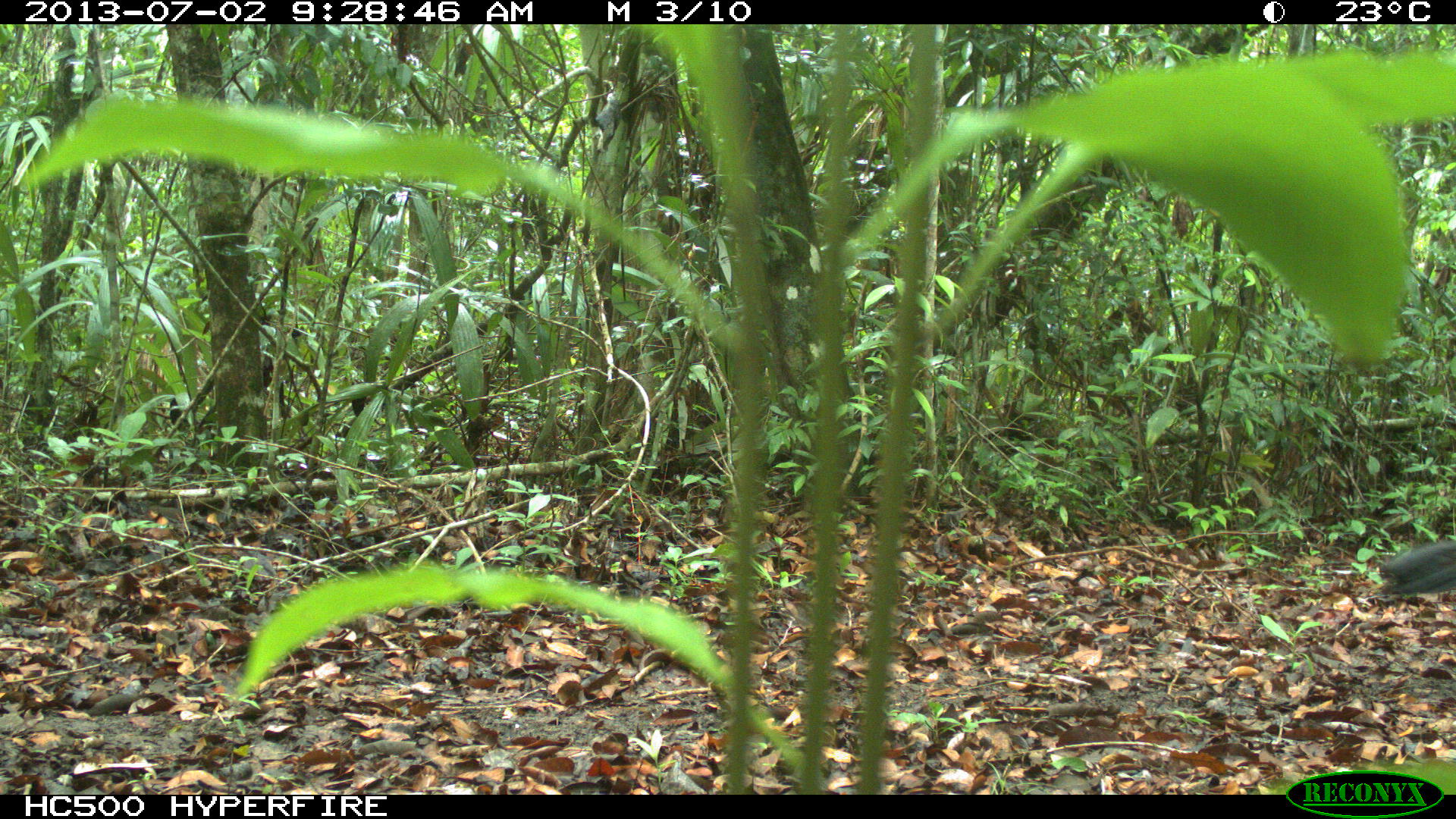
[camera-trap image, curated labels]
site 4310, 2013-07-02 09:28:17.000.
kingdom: Animalia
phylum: Chordata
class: Aves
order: Galliformes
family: Cracidae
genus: Crax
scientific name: Crax rubra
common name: great curassow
Crax rubra (great curassow), count 1, sex female.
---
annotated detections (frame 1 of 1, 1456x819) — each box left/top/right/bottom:
crax rubra: 1377/538/1456/597